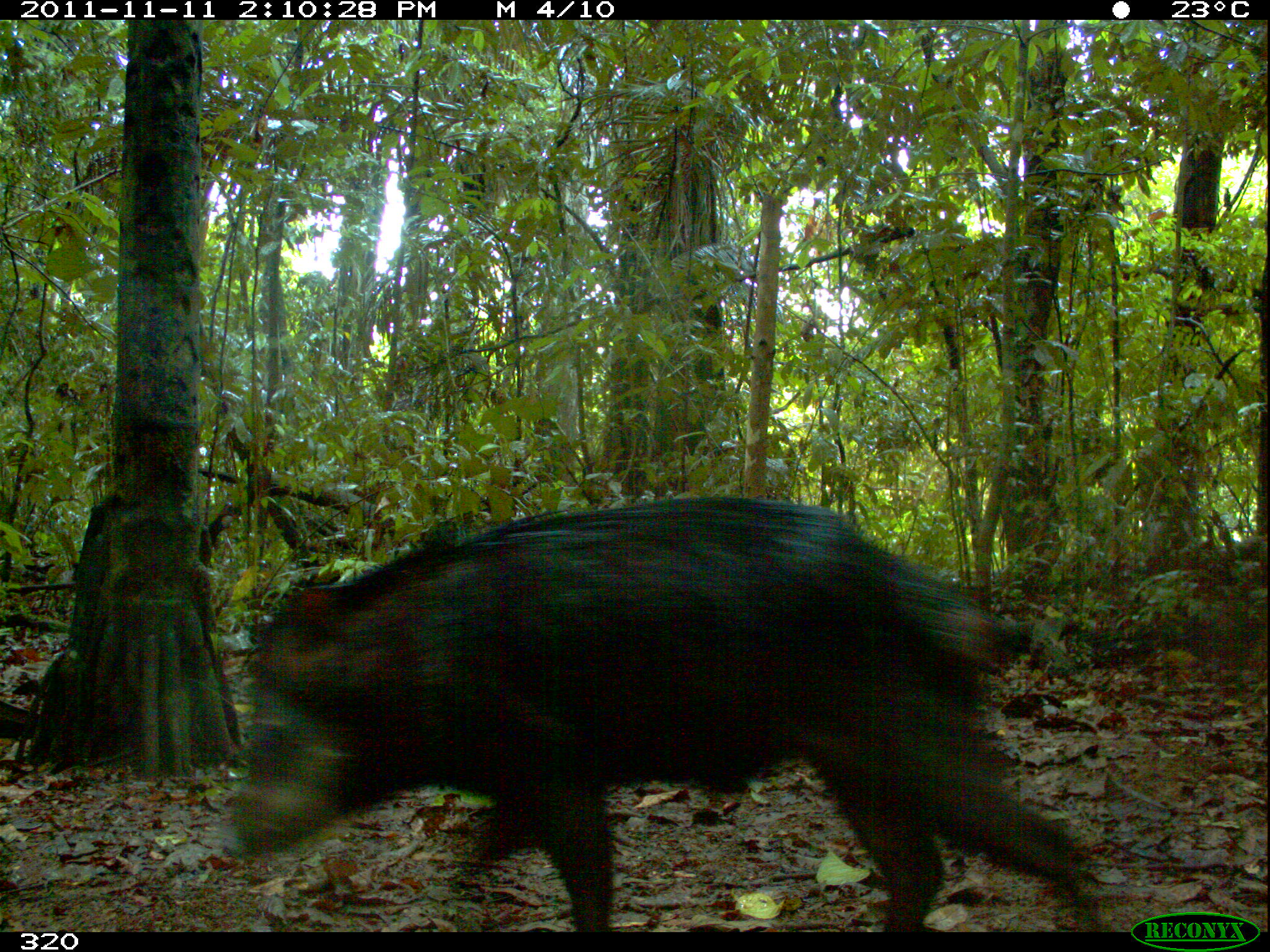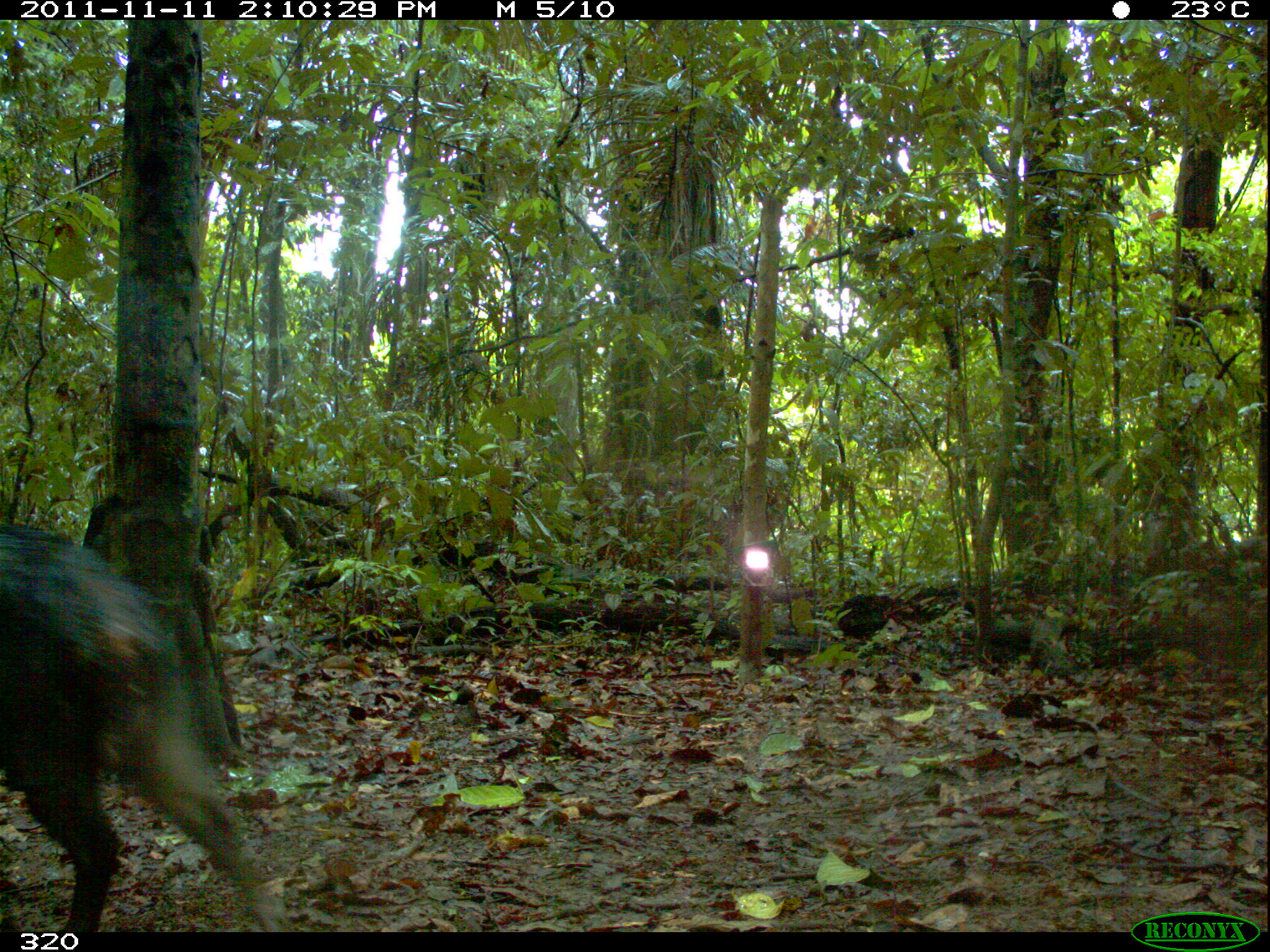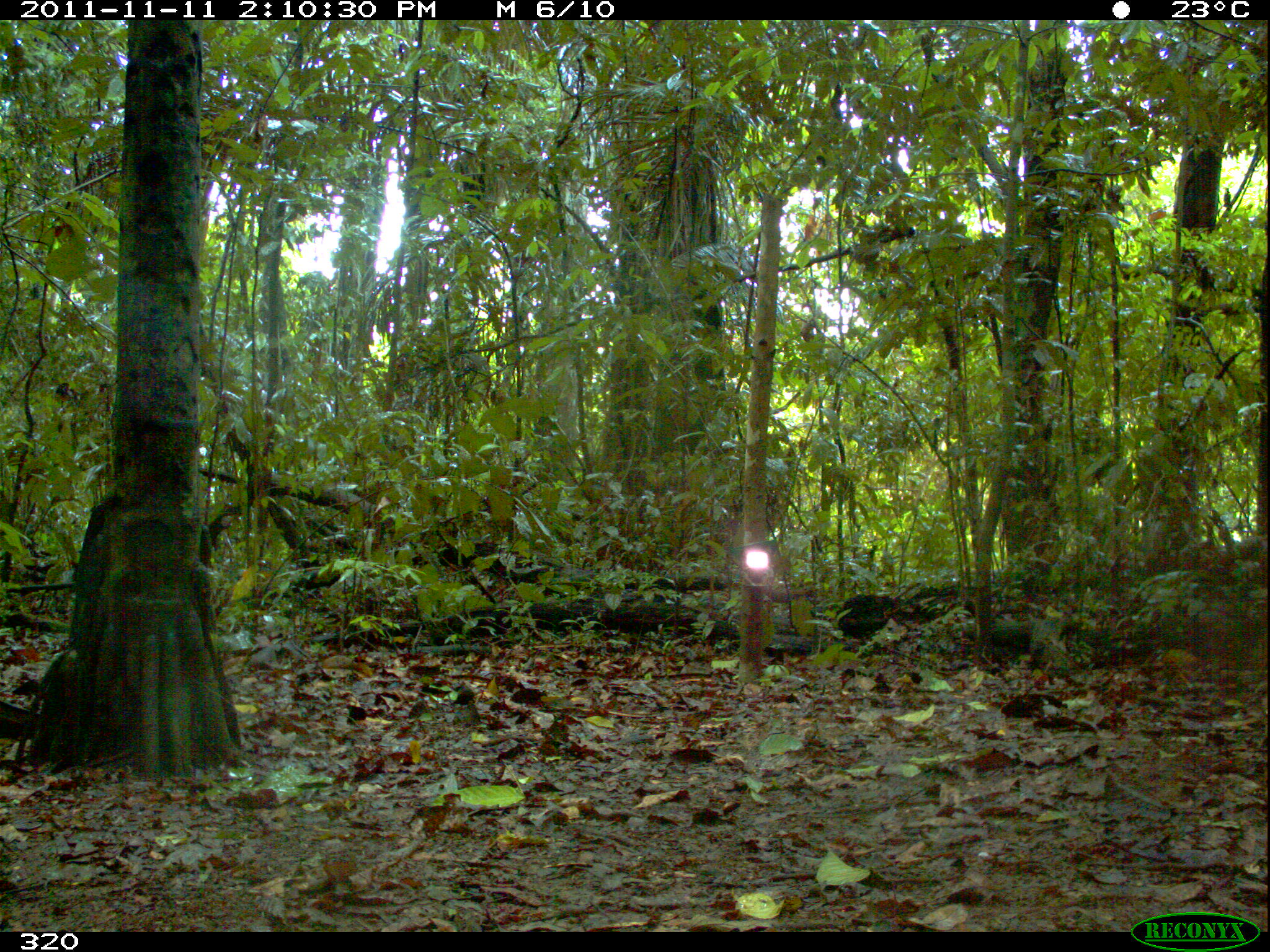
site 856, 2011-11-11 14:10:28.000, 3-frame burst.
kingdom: Animalia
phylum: Chordata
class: Mammalia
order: Artiodactyla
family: Tayassuidae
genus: Tayassu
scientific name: Tayassu pecari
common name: white-lipped peccary